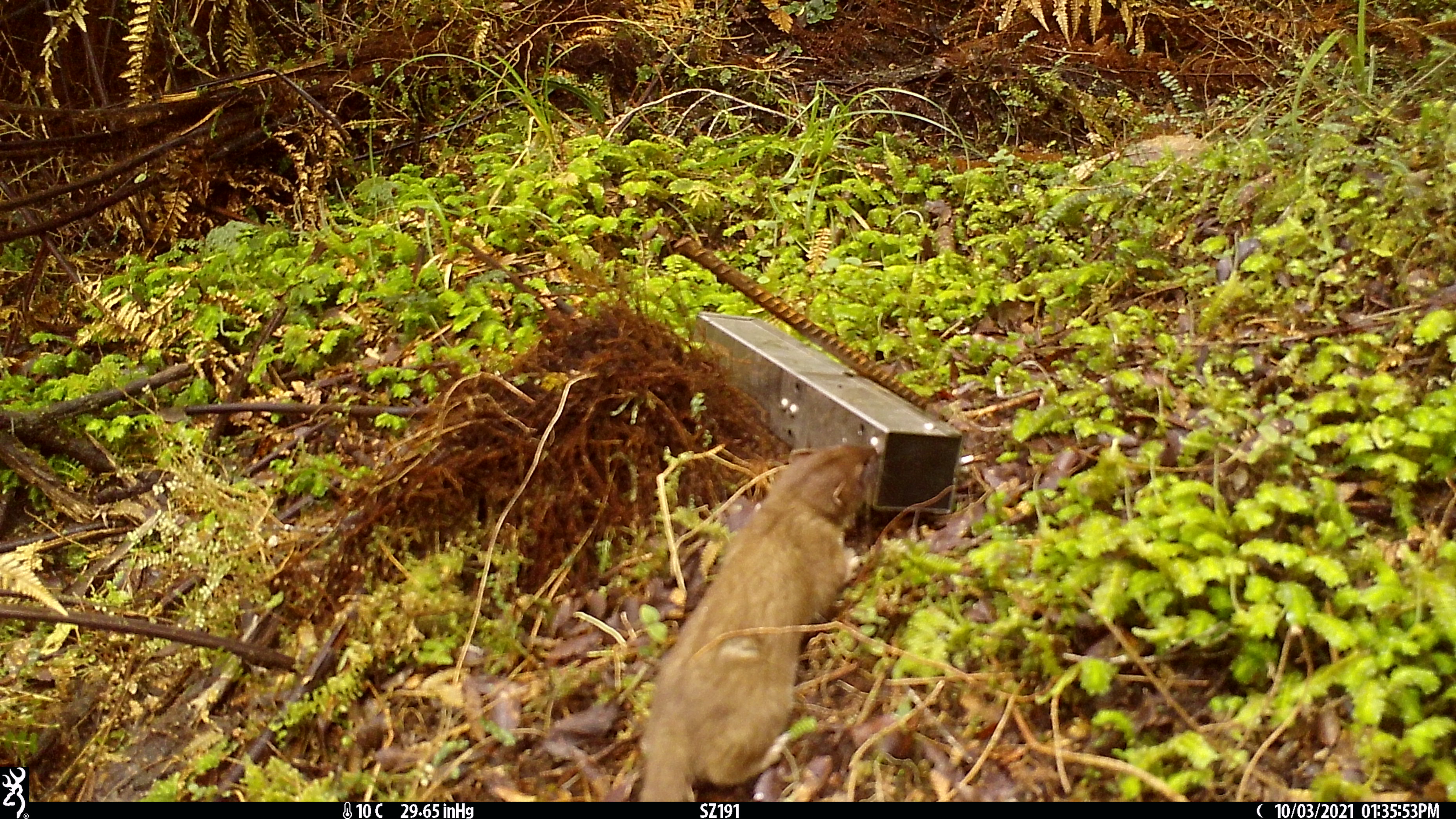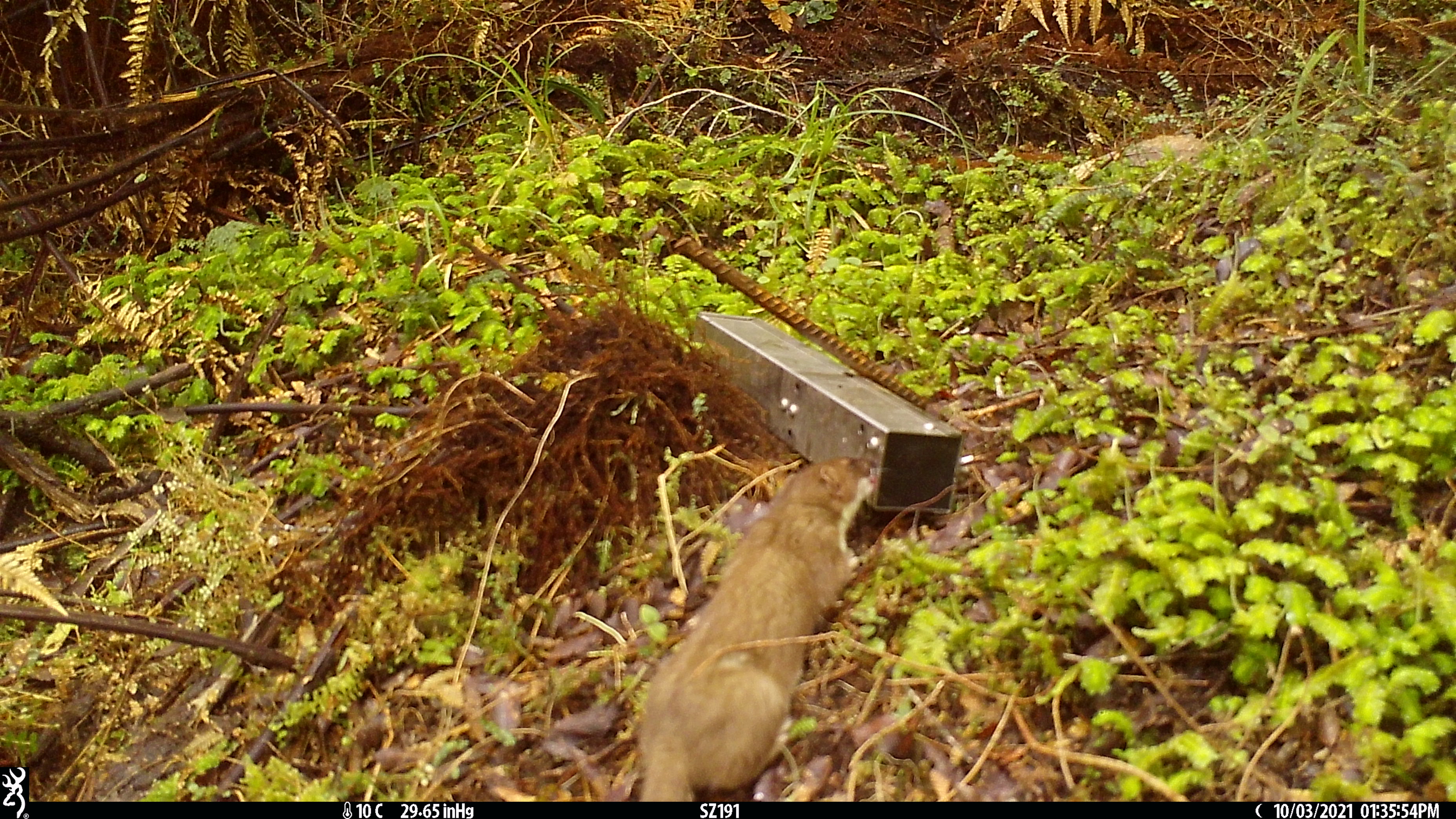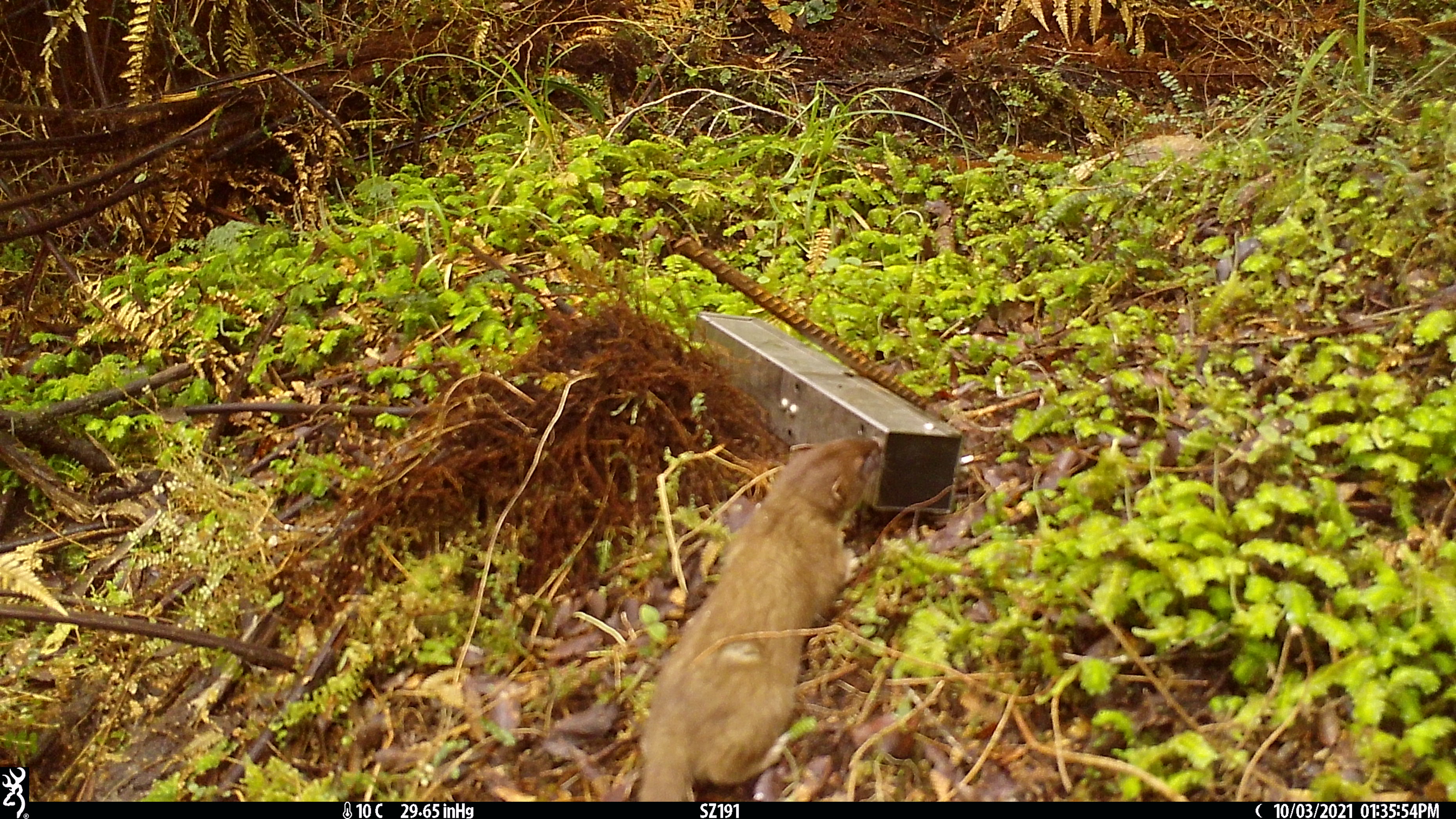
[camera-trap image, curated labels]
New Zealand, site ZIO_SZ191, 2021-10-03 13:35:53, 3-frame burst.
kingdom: Animalia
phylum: Chordata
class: Mammalia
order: Carnivora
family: Mustelidae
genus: Mustela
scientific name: Mustela erminea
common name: stoat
Stoat (Mustela erminea).